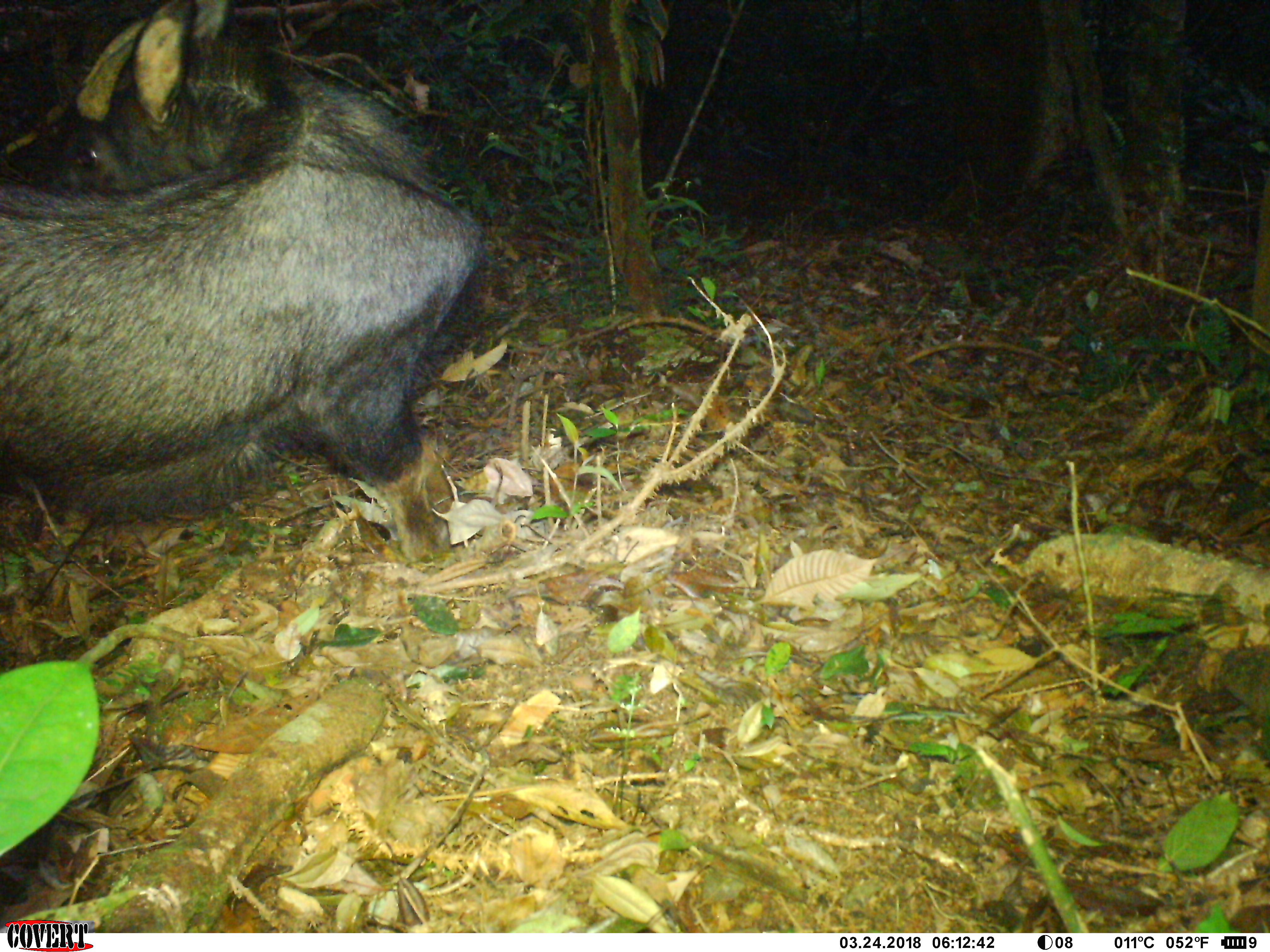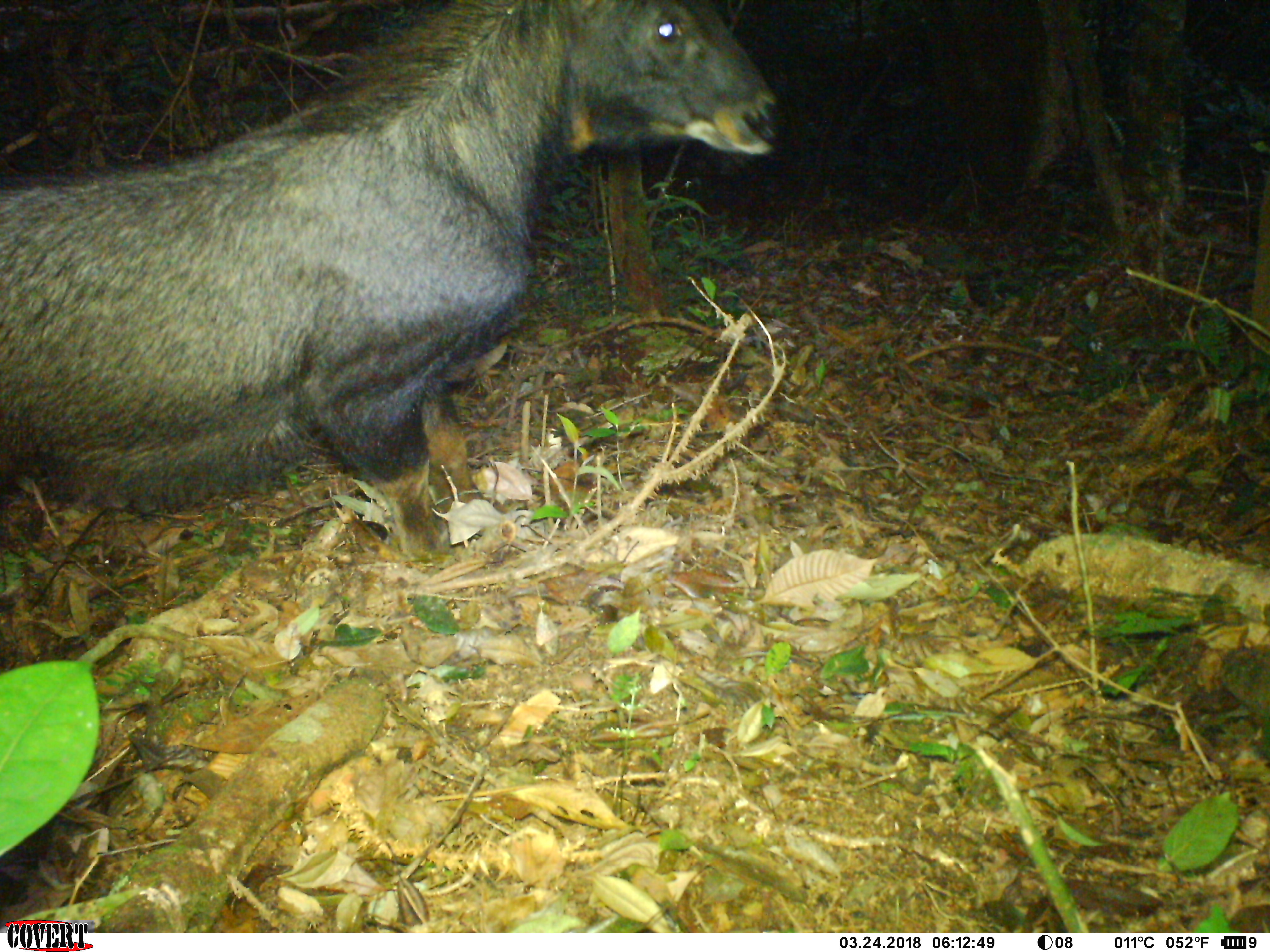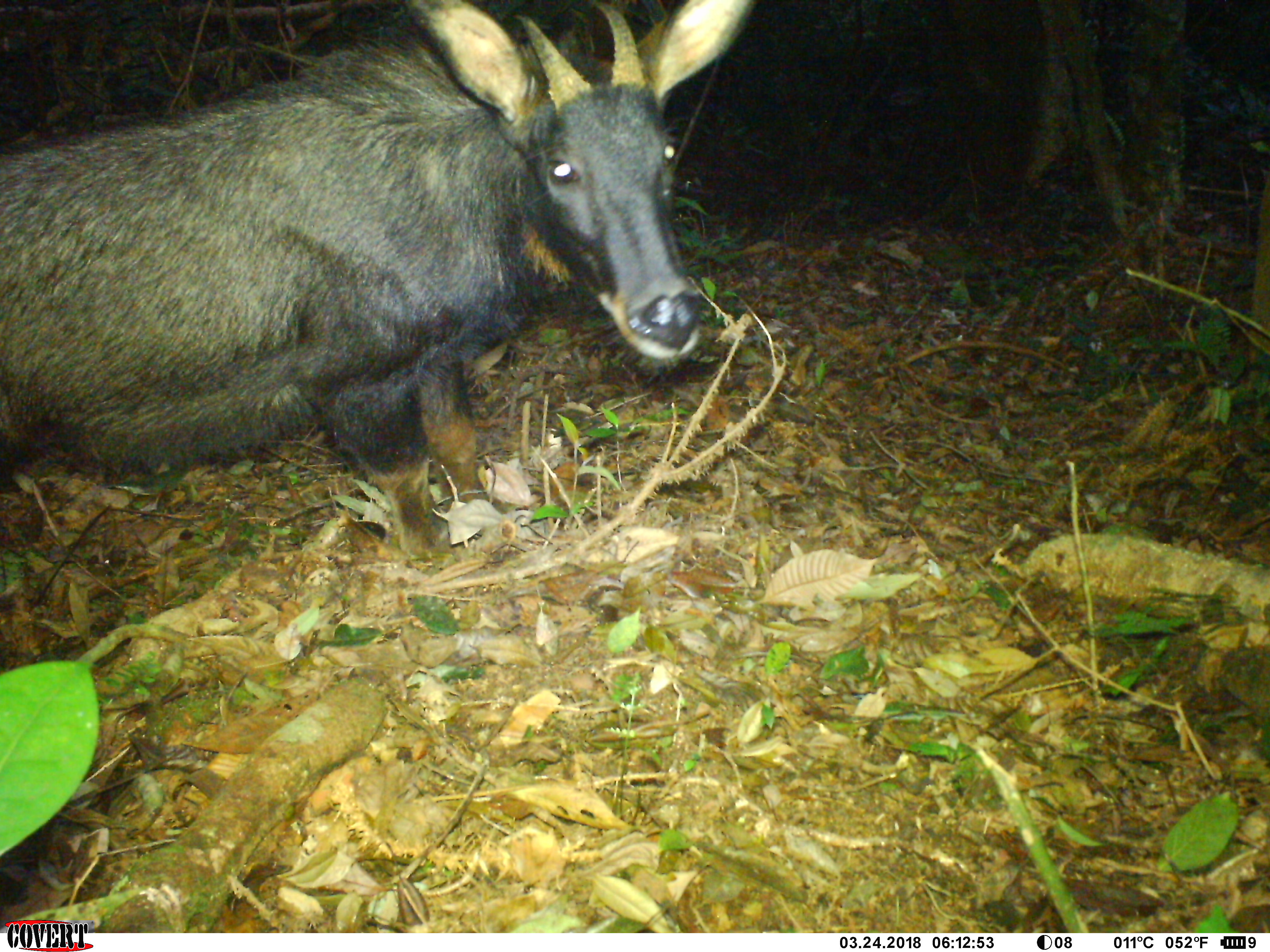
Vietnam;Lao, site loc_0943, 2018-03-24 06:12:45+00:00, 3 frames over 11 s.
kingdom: Animalia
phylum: Chordata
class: Mammalia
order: Artiodactyla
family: Bovidae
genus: Capricornis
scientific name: Capricornis sumatraensis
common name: chinese serow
Chinese serow (Capricornis sumatraensis). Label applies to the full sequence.